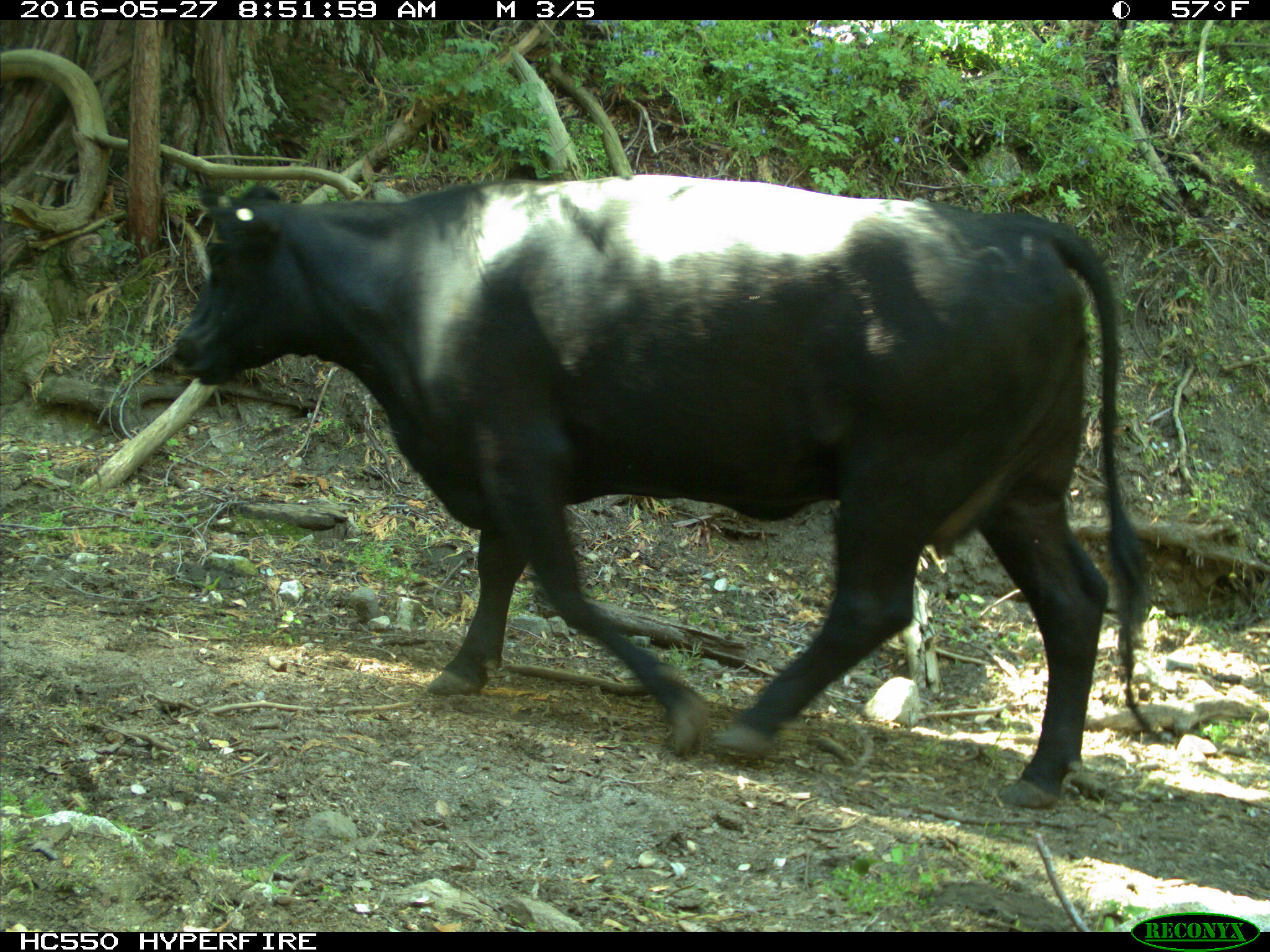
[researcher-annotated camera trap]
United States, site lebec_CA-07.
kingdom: Animalia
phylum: Chordata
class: Mammalia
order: Artiodactyla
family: Bovidae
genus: Bos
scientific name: Bos taurus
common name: domestic cow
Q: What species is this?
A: Bos taurus (domestic cow).